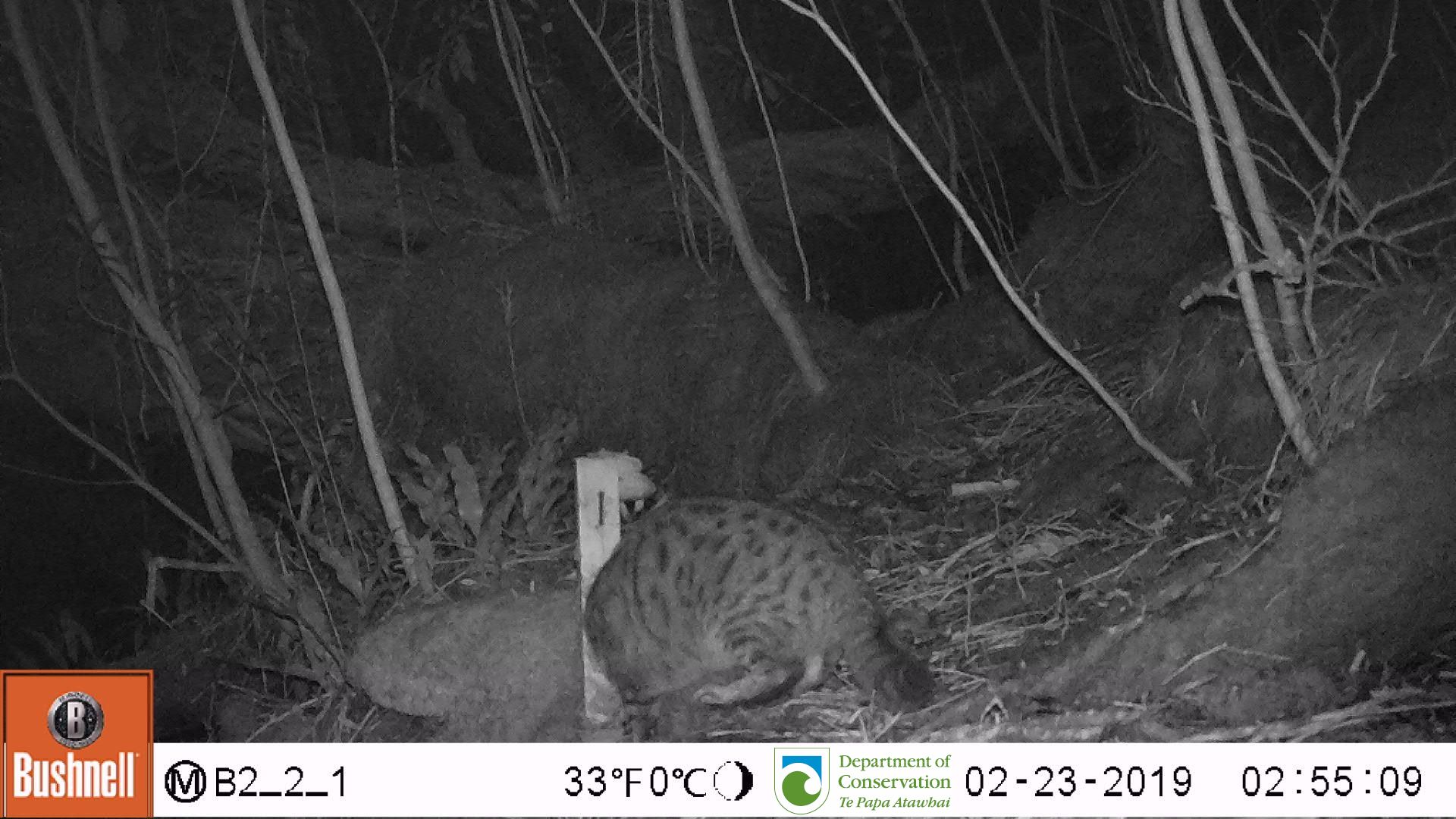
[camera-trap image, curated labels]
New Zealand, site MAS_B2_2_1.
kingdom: Animalia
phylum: Chordata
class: Mammalia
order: Carnivora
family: Felidae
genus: Felis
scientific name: Felis catus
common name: domestic cat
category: cat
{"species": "cat (domestic cat) (Felis catus)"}